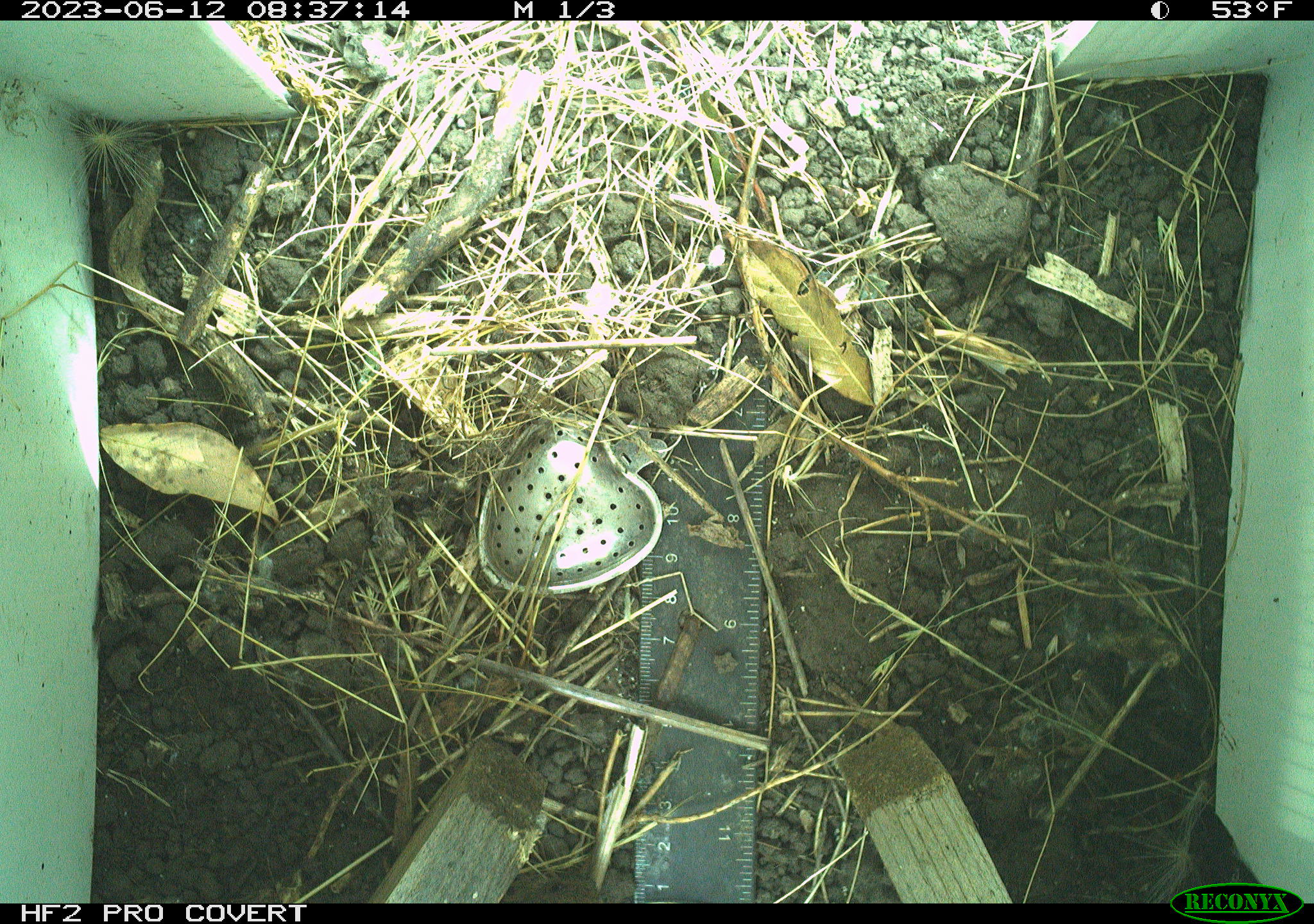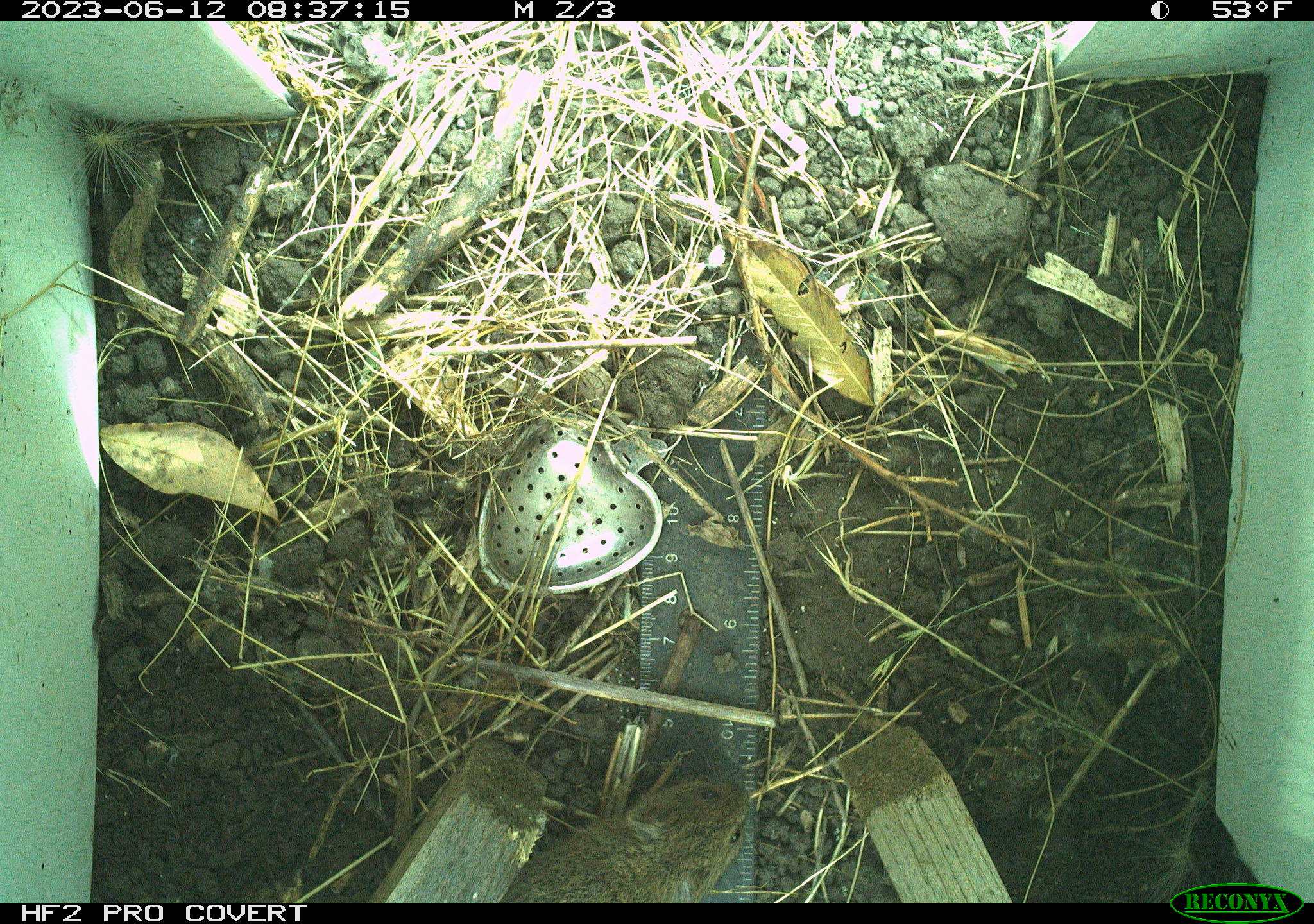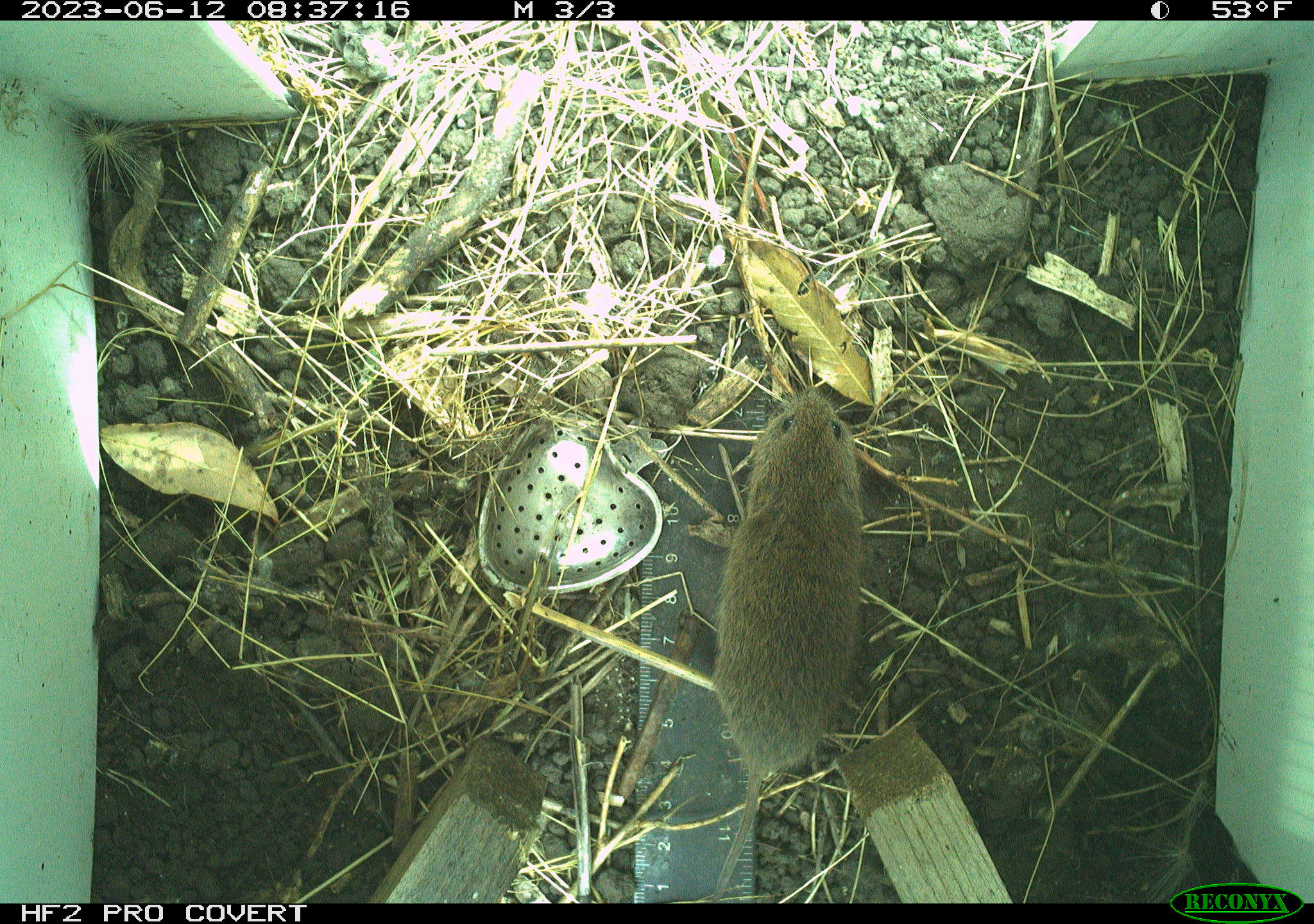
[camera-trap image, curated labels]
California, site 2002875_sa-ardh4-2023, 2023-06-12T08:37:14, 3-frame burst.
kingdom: Animalia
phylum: Chordata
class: Mammalia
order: Rodentia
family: Cricetidae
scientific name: Arvicolinae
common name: voles, lemmings, and muskrats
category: arvicolinae subfamily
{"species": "arvicolinae subfamily (voles, lemmings, and muskrats) (Arvicolinae)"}